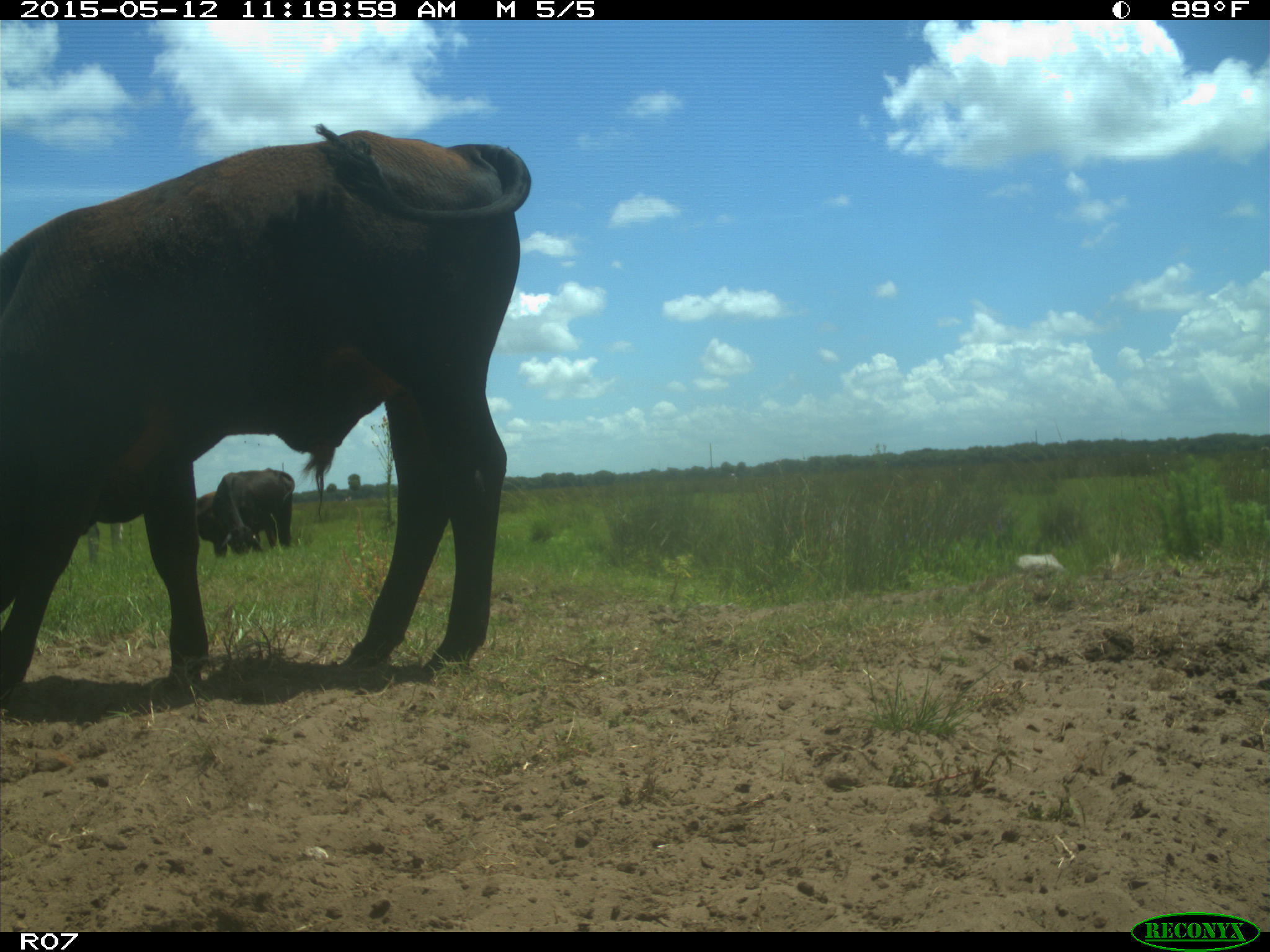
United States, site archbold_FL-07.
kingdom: Animalia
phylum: Chordata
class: Mammalia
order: Artiodactyla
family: Bovidae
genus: Bos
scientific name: Bos taurus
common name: domestic cow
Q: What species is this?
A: Bos taurus (domestic cow).